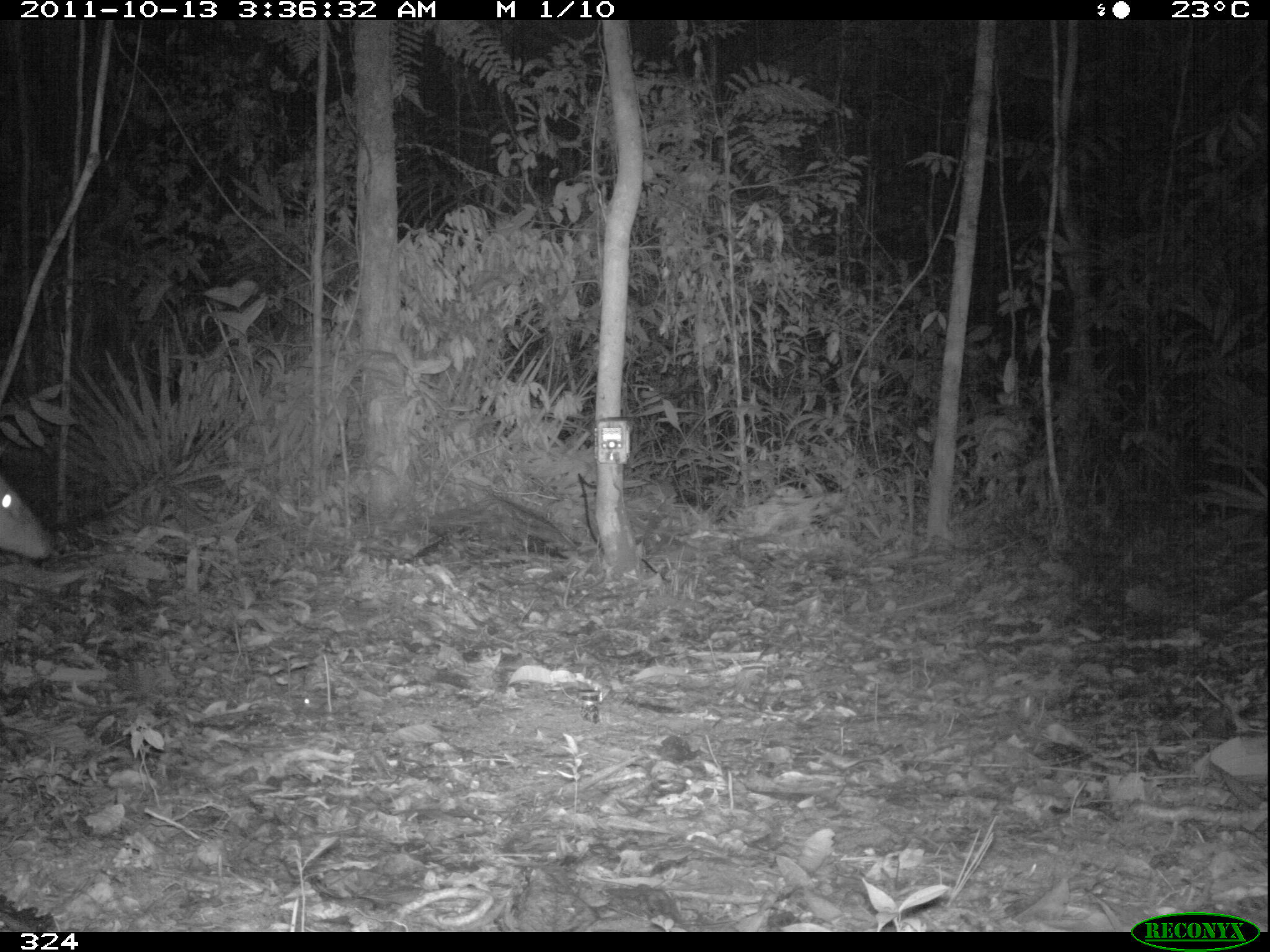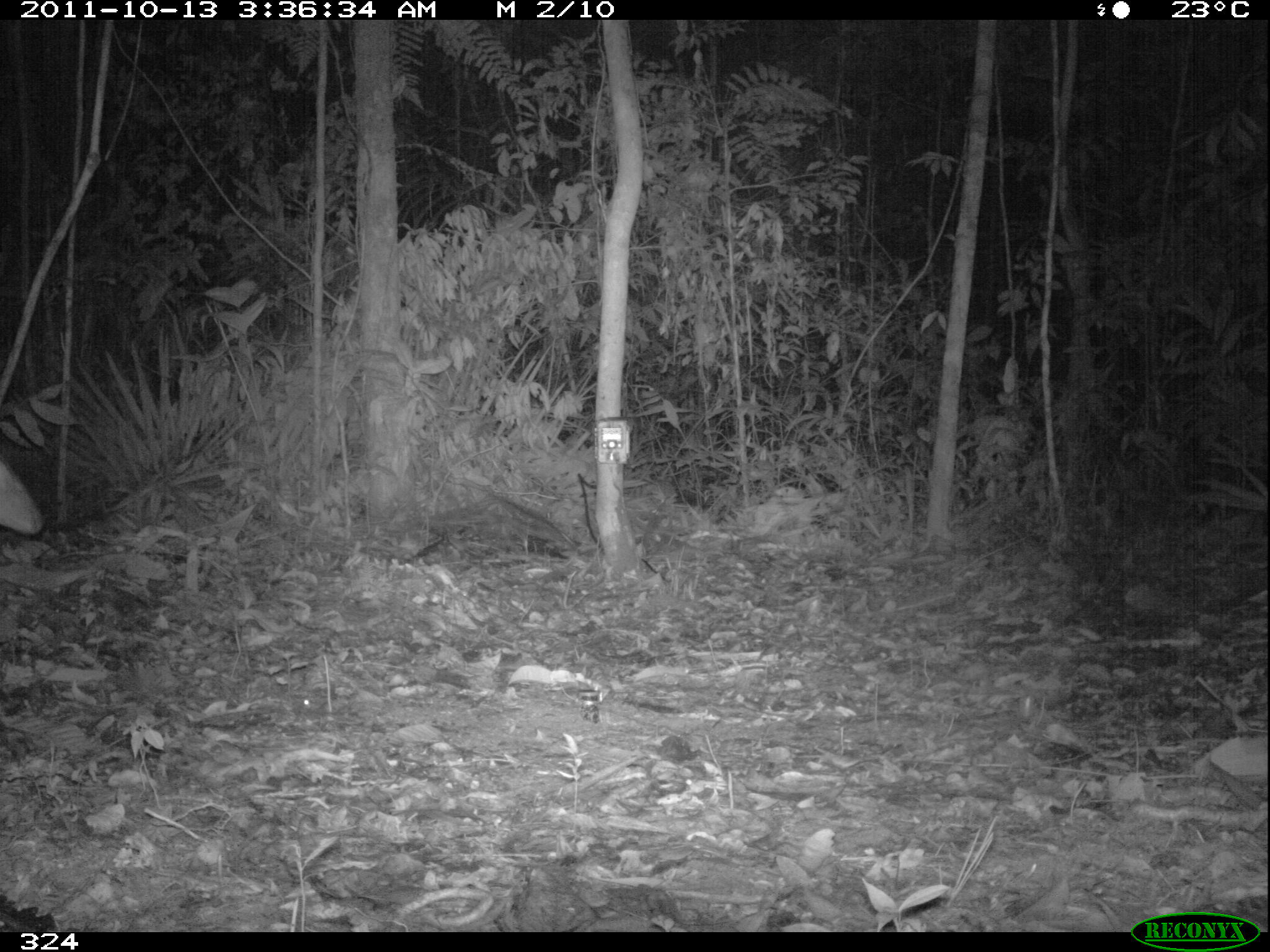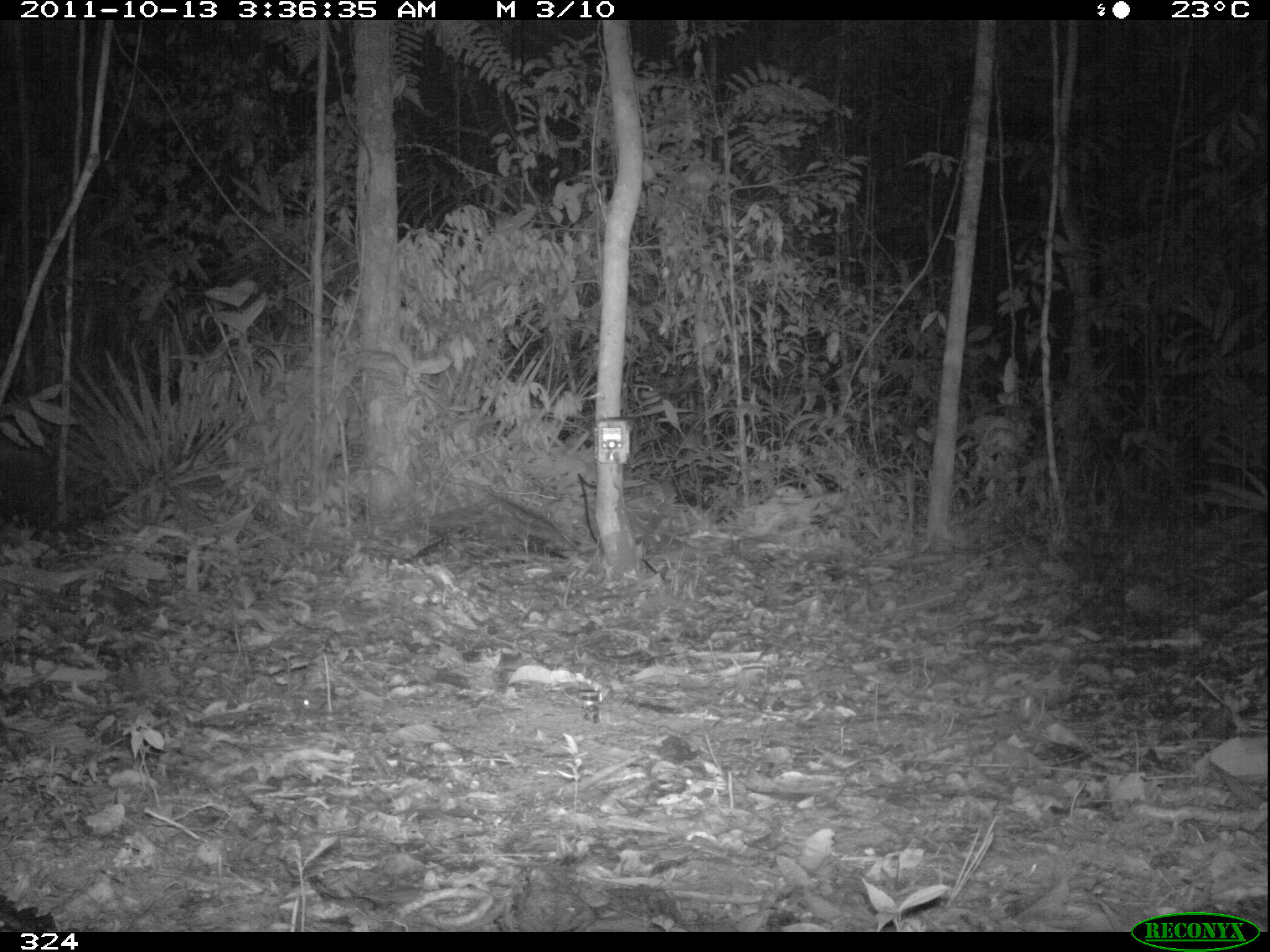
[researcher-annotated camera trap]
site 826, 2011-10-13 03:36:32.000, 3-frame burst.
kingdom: Animalia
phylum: Chordata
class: Mammalia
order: Artiodactyla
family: Cervidae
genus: Mazama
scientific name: Mazama americana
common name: red brocket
Mazama americana (red brocket).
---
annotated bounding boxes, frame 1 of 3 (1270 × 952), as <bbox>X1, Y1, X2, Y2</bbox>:
mazama americana: <bbox>0, 474, 56, 559</bbox>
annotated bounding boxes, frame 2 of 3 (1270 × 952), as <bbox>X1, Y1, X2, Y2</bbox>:
mazama americana: <bbox>0, 456, 43, 534</bbox>